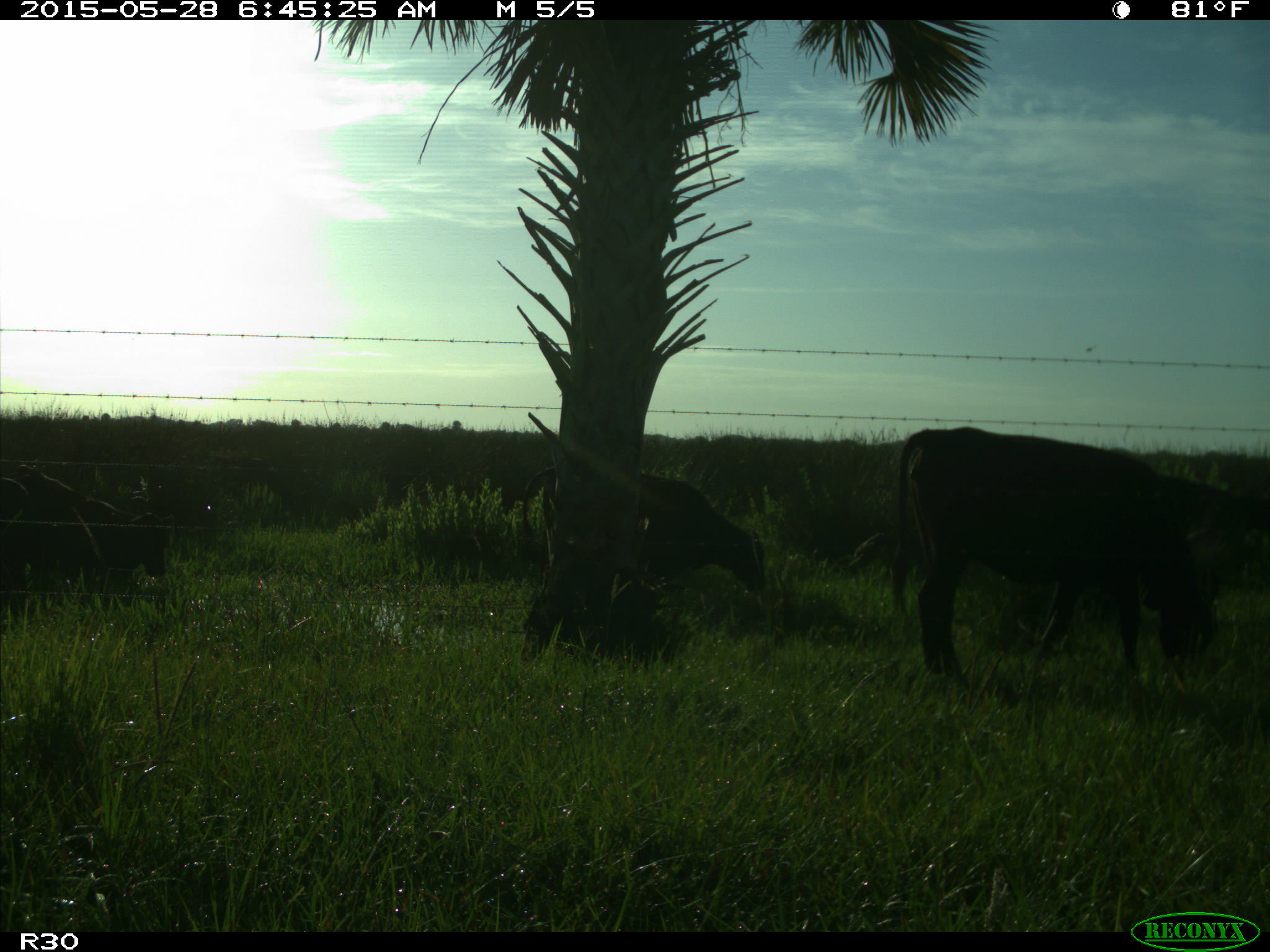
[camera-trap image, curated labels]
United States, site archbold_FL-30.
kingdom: Animalia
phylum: Chordata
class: Mammalia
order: Artiodactyla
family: Bovidae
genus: Bos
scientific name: Bos taurus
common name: domestic cow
Bos taurus (domestic cow).